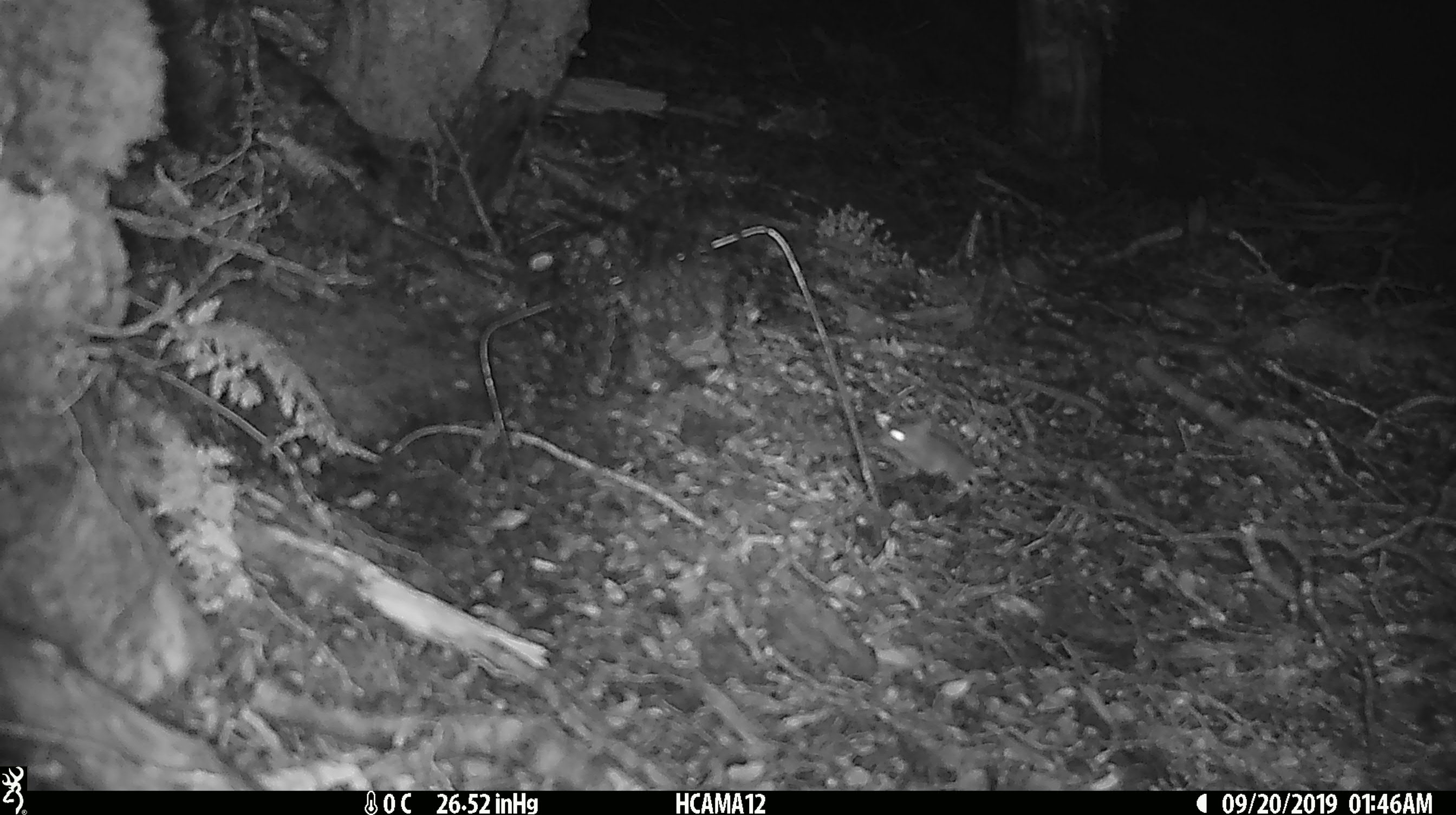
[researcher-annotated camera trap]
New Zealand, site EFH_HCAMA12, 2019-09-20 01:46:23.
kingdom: Animalia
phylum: Chordata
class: Mammalia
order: Rodentia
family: Muridae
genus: Mus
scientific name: Mus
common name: mouse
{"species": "mouse (Mus)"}